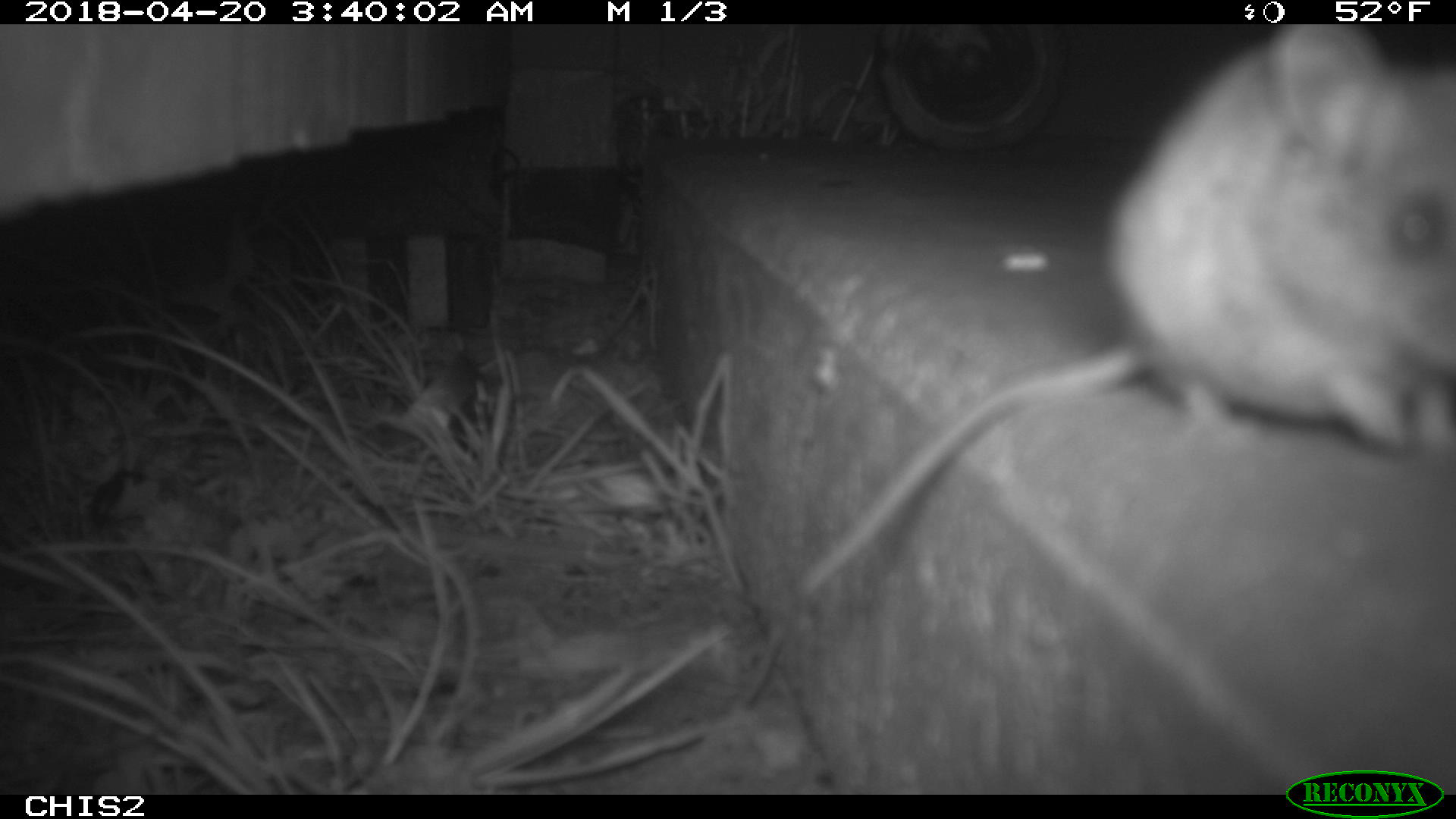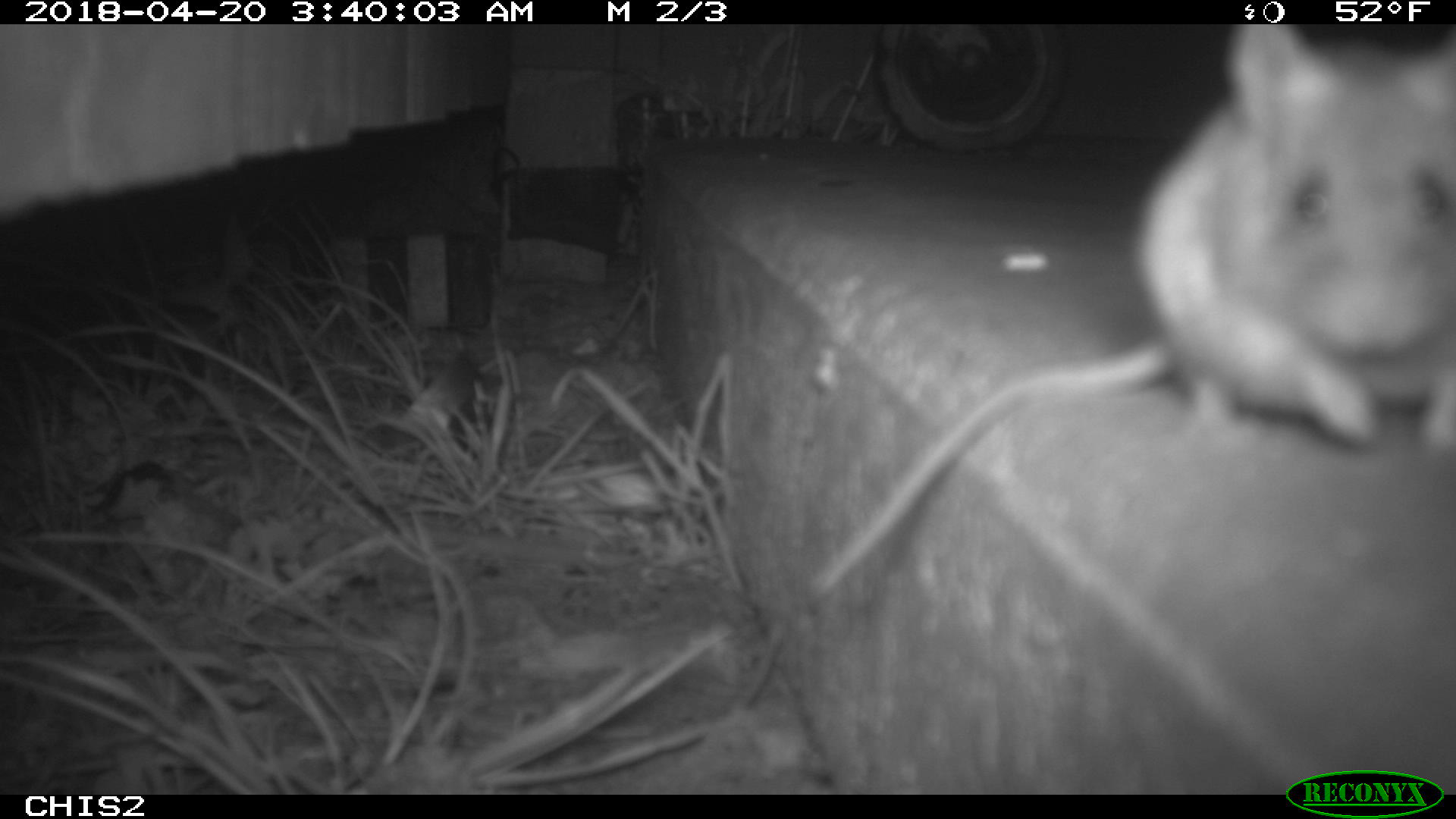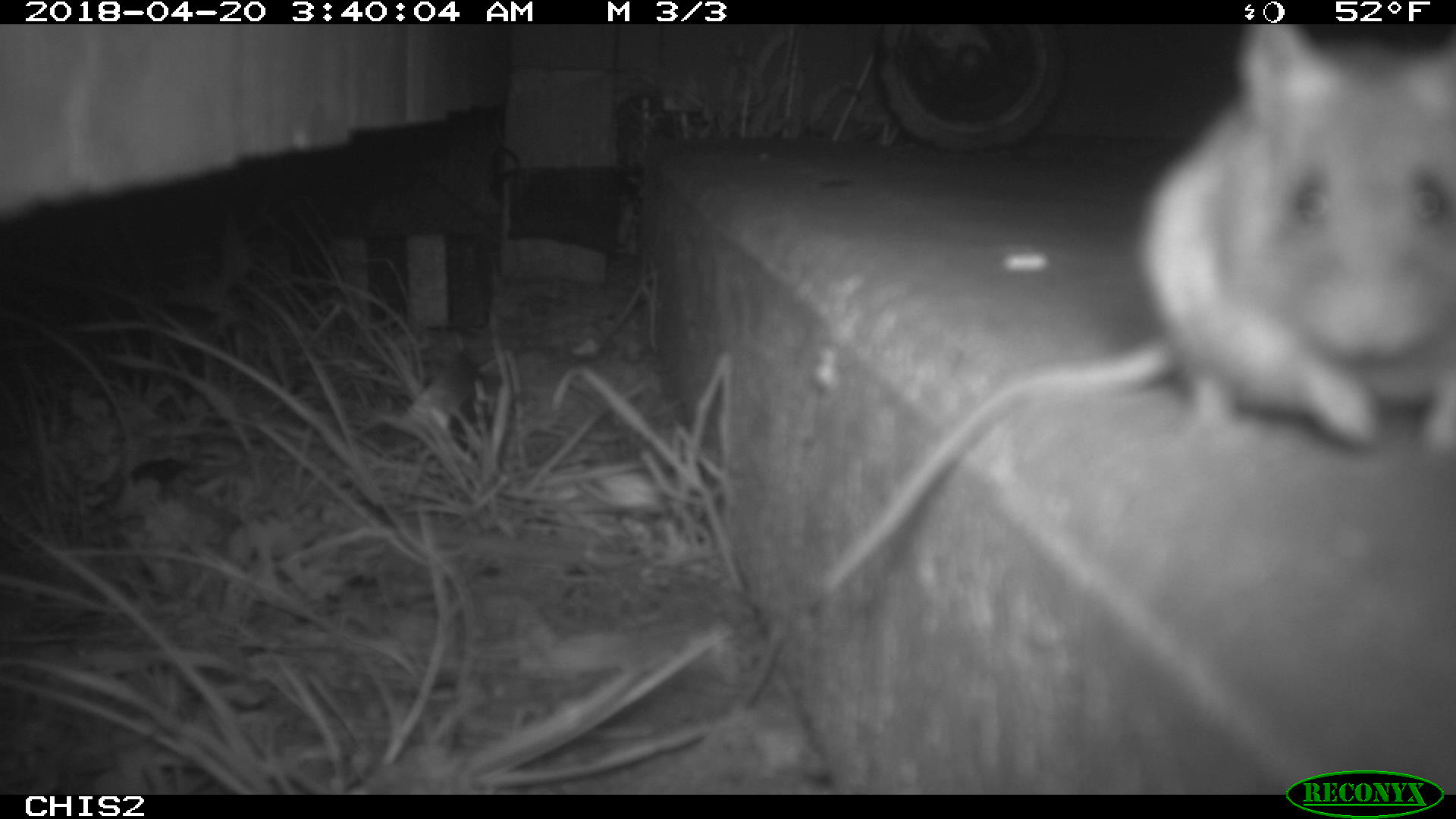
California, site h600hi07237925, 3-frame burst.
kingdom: Animalia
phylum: Chordata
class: Mammalia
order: Rodentia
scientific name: Rodentia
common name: rodent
Rodent (Rodentia).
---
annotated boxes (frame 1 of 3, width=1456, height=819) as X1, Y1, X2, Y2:
rodent: 795, 24, 1455, 598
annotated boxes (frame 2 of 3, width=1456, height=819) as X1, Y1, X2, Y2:
rodent: 804, 25, 1455, 601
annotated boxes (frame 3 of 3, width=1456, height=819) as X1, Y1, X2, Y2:
rodent: 822, 24, 1455, 594